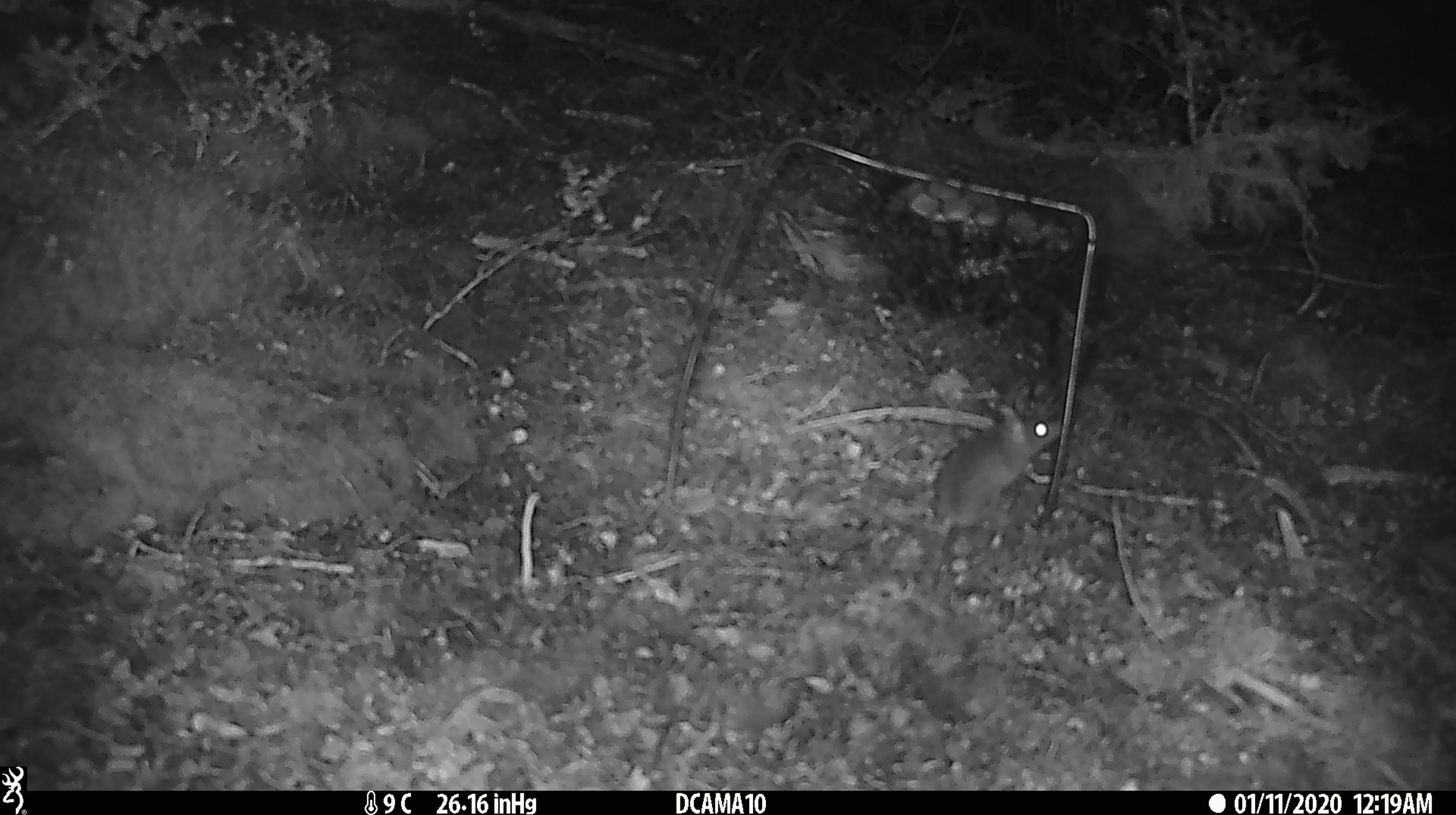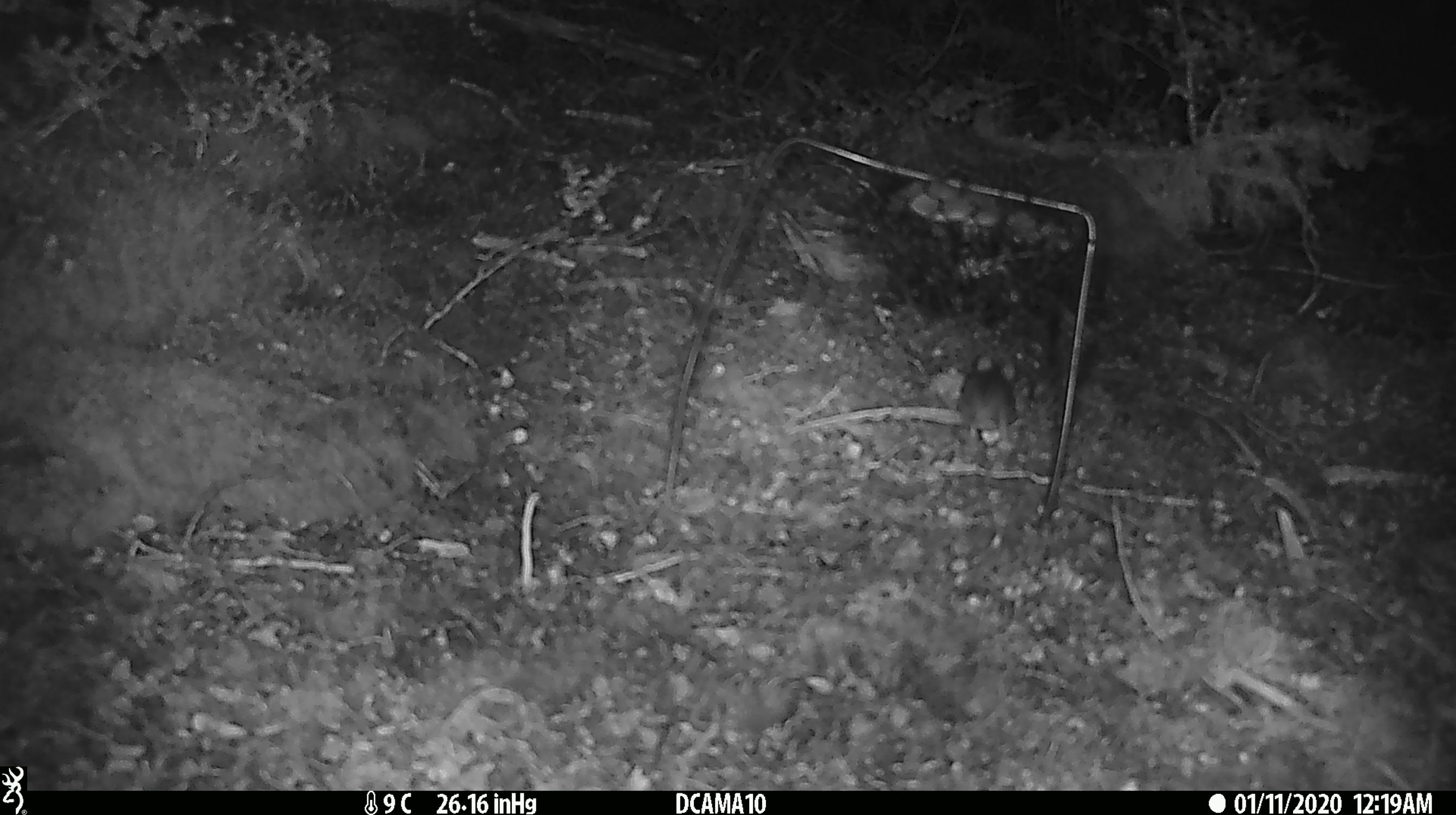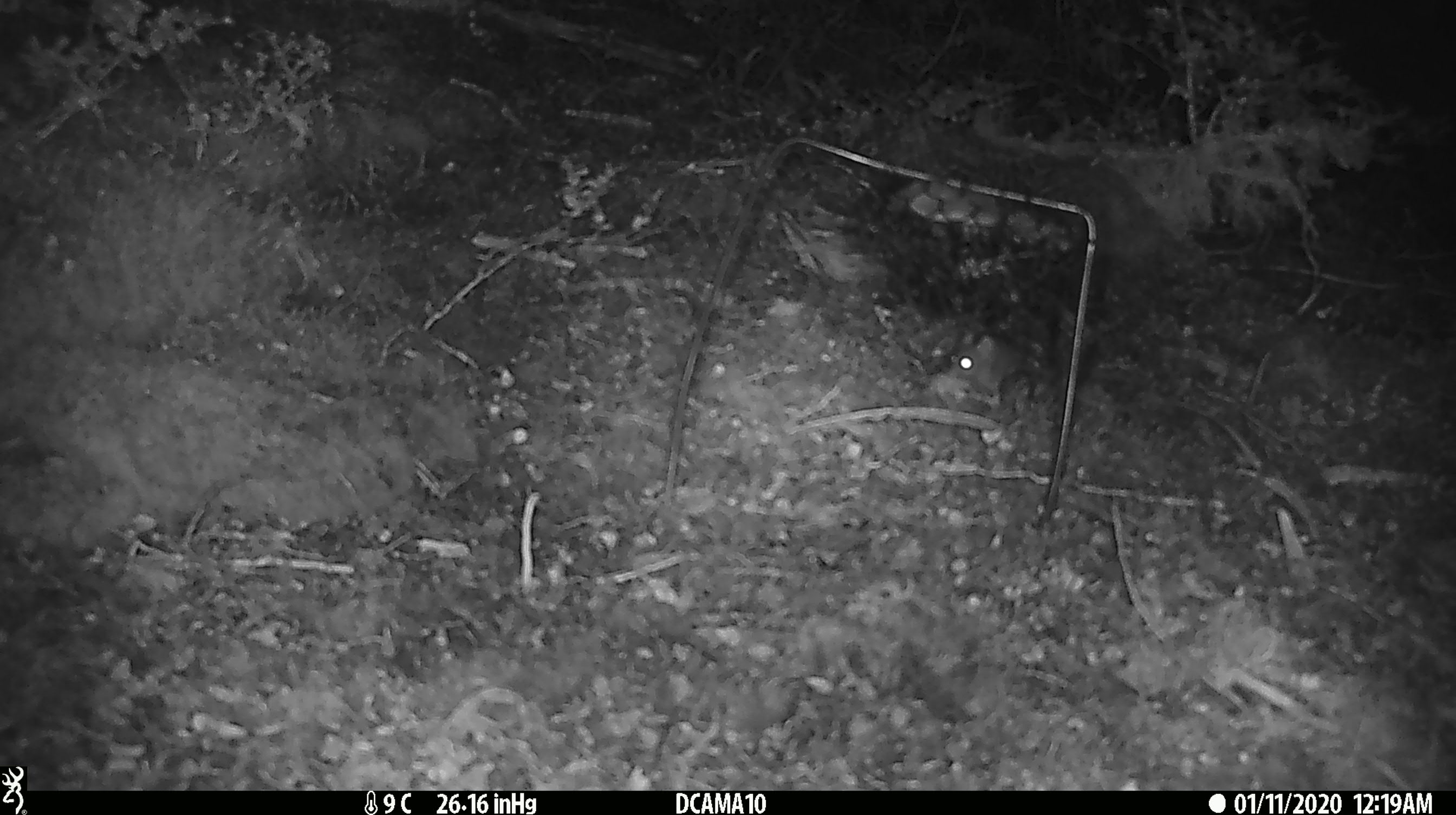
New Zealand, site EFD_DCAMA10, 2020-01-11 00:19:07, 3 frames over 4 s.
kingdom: Animalia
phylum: Chordata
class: Mammalia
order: Rodentia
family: Muridae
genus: Mus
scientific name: Mus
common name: mouse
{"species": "mouse (Mus)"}